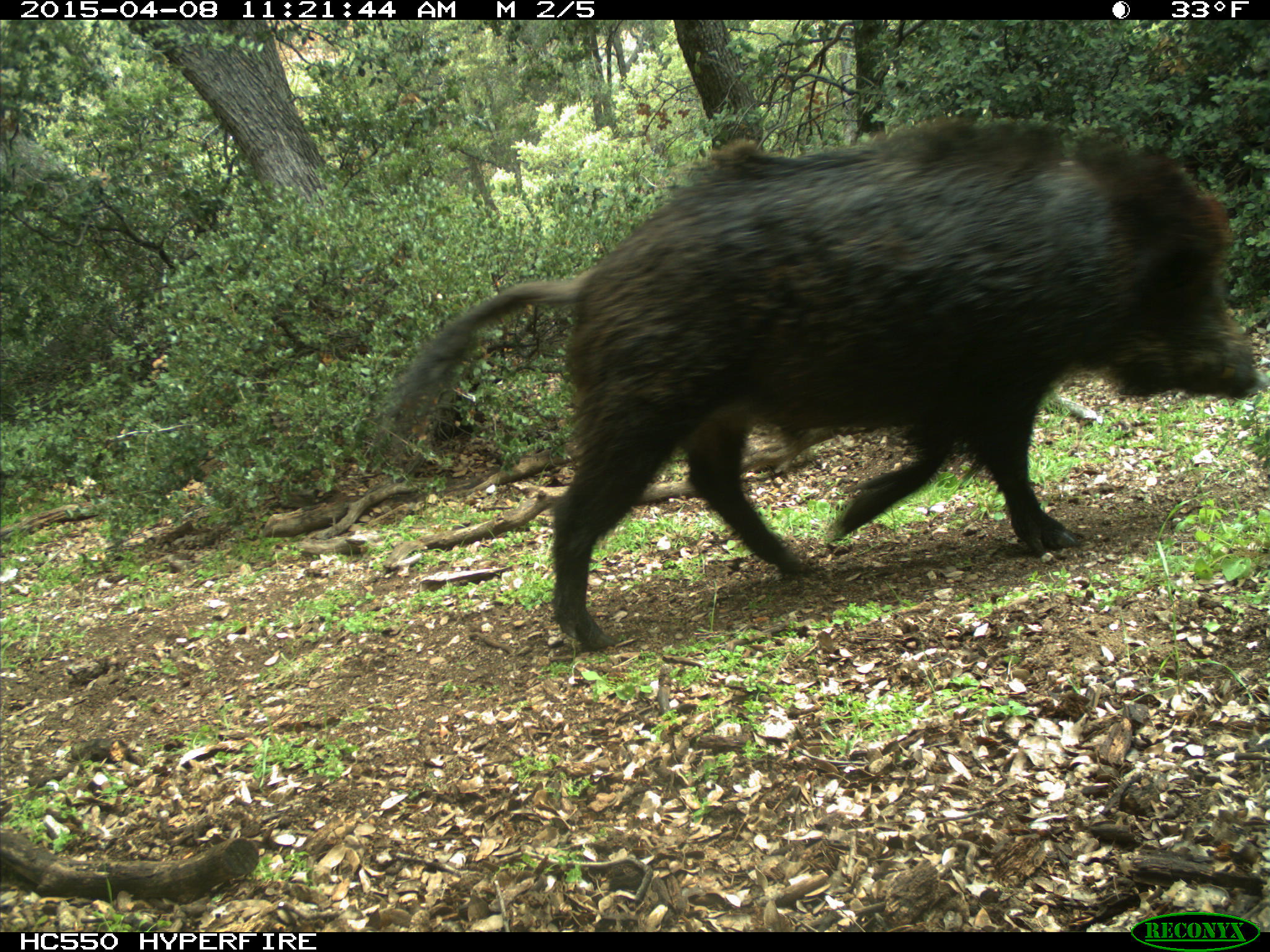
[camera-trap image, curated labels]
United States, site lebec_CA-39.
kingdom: Animalia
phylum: Chordata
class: Mammalia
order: Artiodactyla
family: Suidae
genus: Sus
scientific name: Sus scrofa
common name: wild boar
Sus scrofa (wild boar).